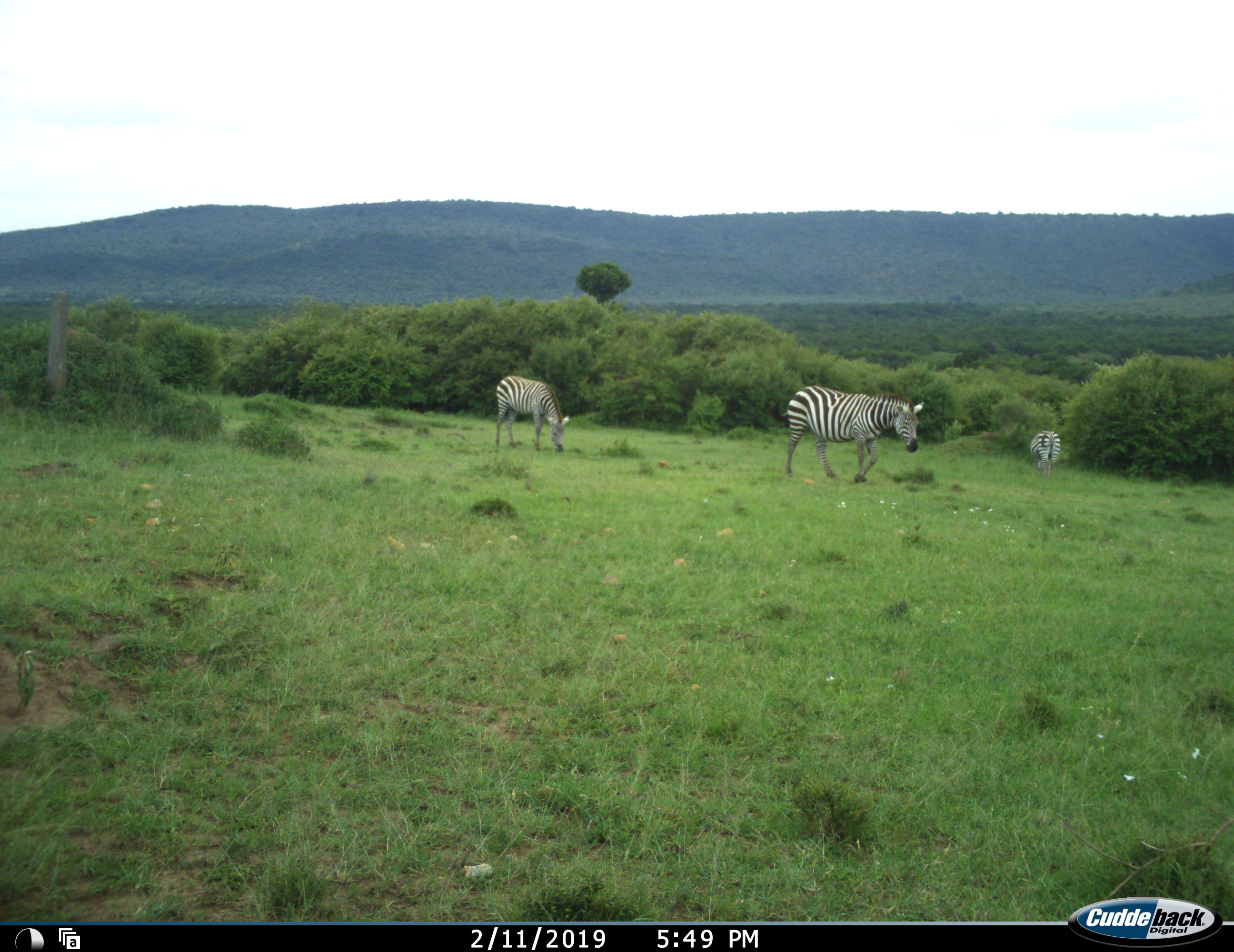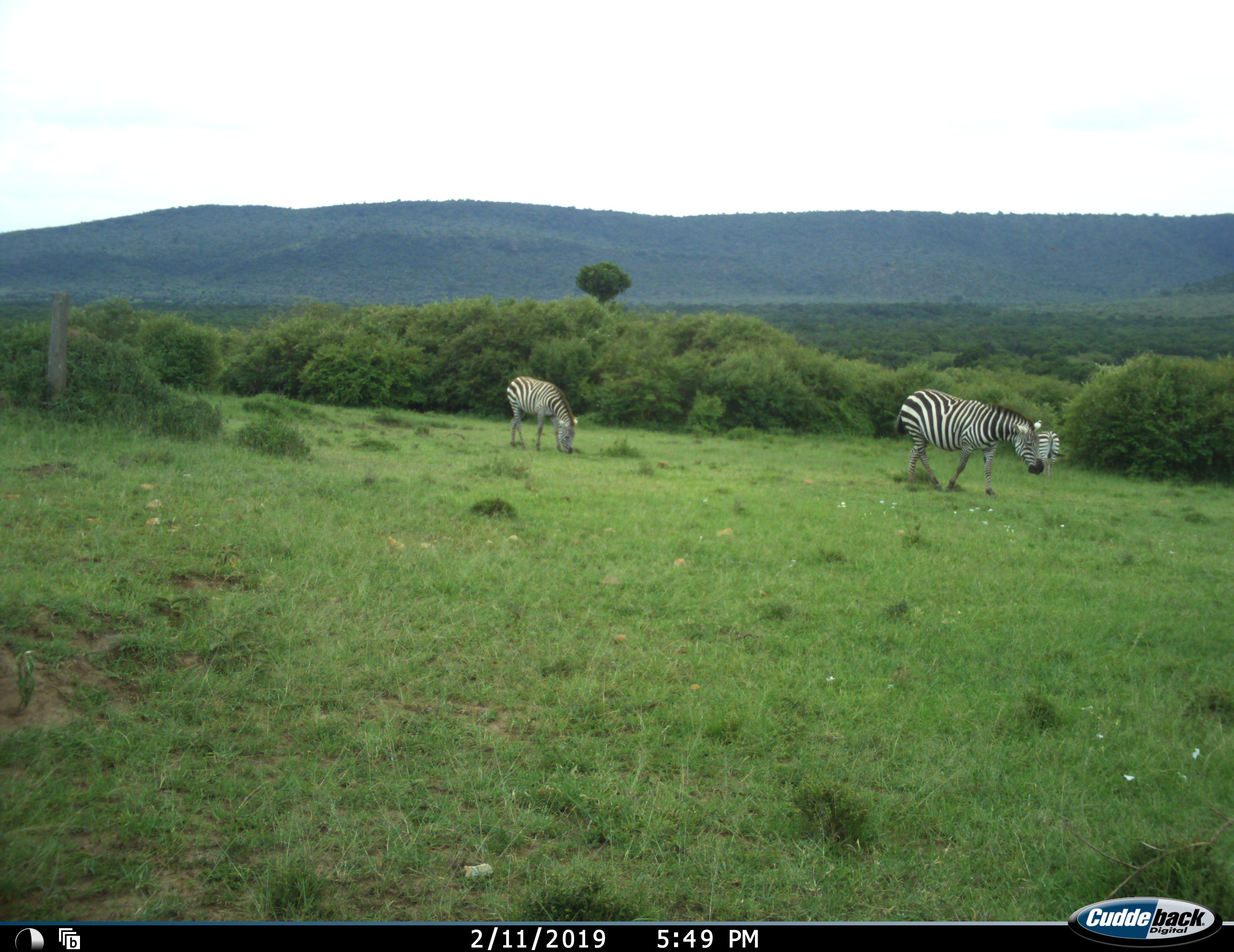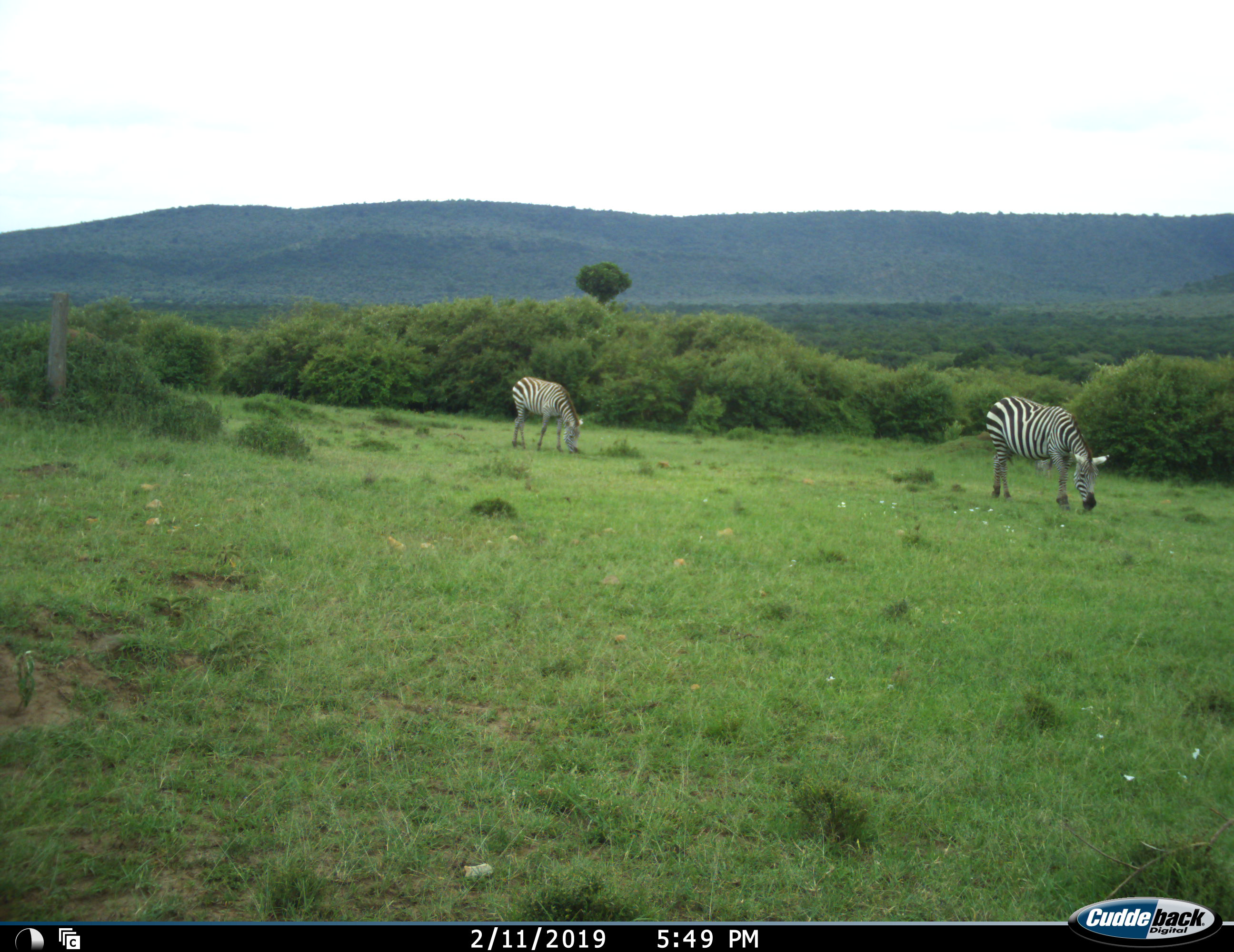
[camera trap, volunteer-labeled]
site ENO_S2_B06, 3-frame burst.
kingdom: Animalia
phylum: Chordata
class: Mammalia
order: Perissodactyla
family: Equidae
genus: Equus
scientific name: Equus quagga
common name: plains zebra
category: zebraplains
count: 3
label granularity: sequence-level